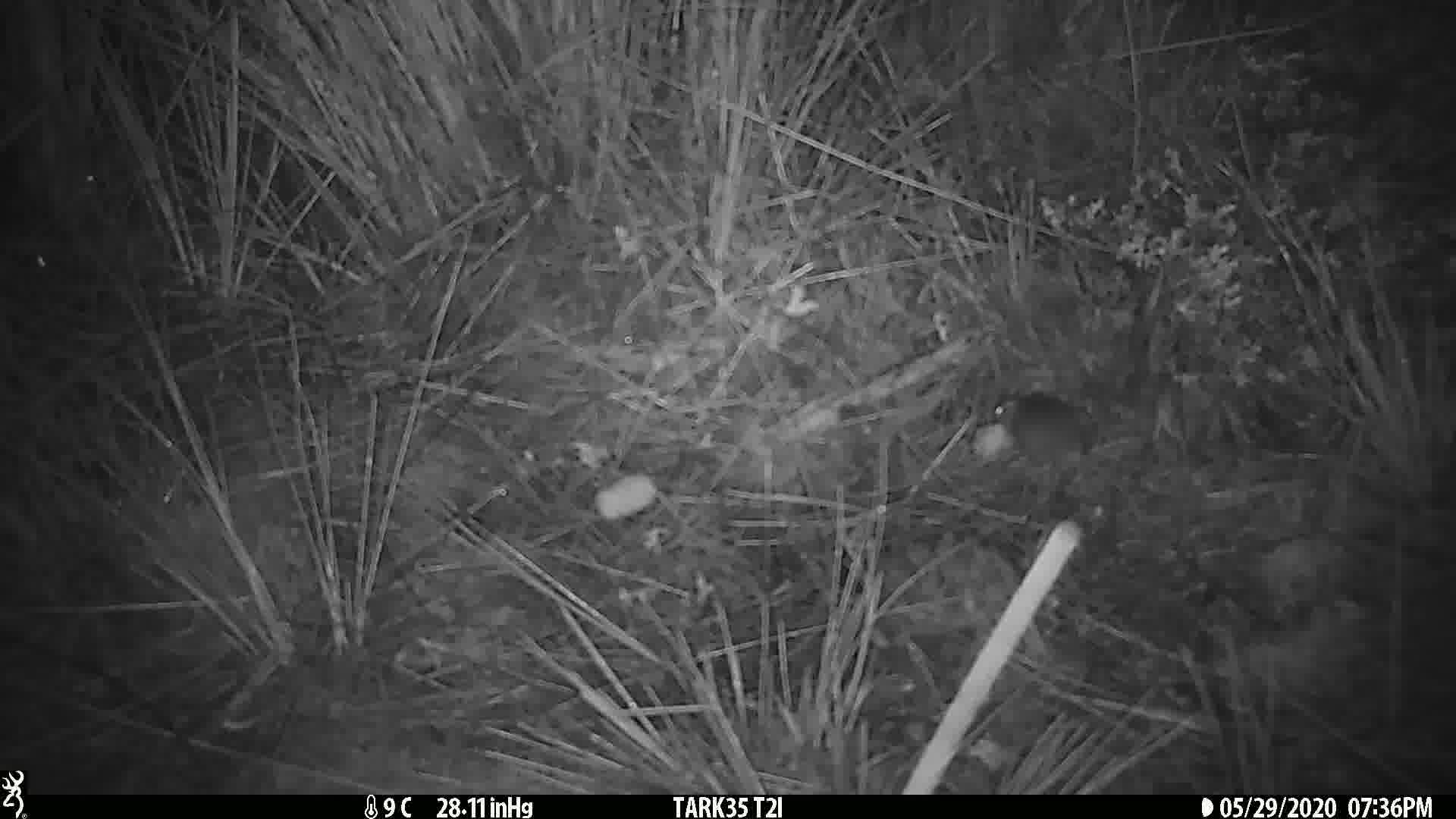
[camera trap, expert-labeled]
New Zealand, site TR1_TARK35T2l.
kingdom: Animalia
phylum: Chordata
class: Mammalia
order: Rodentia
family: Muridae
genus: Mus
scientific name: Mus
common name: mouse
Mouse (Mus).